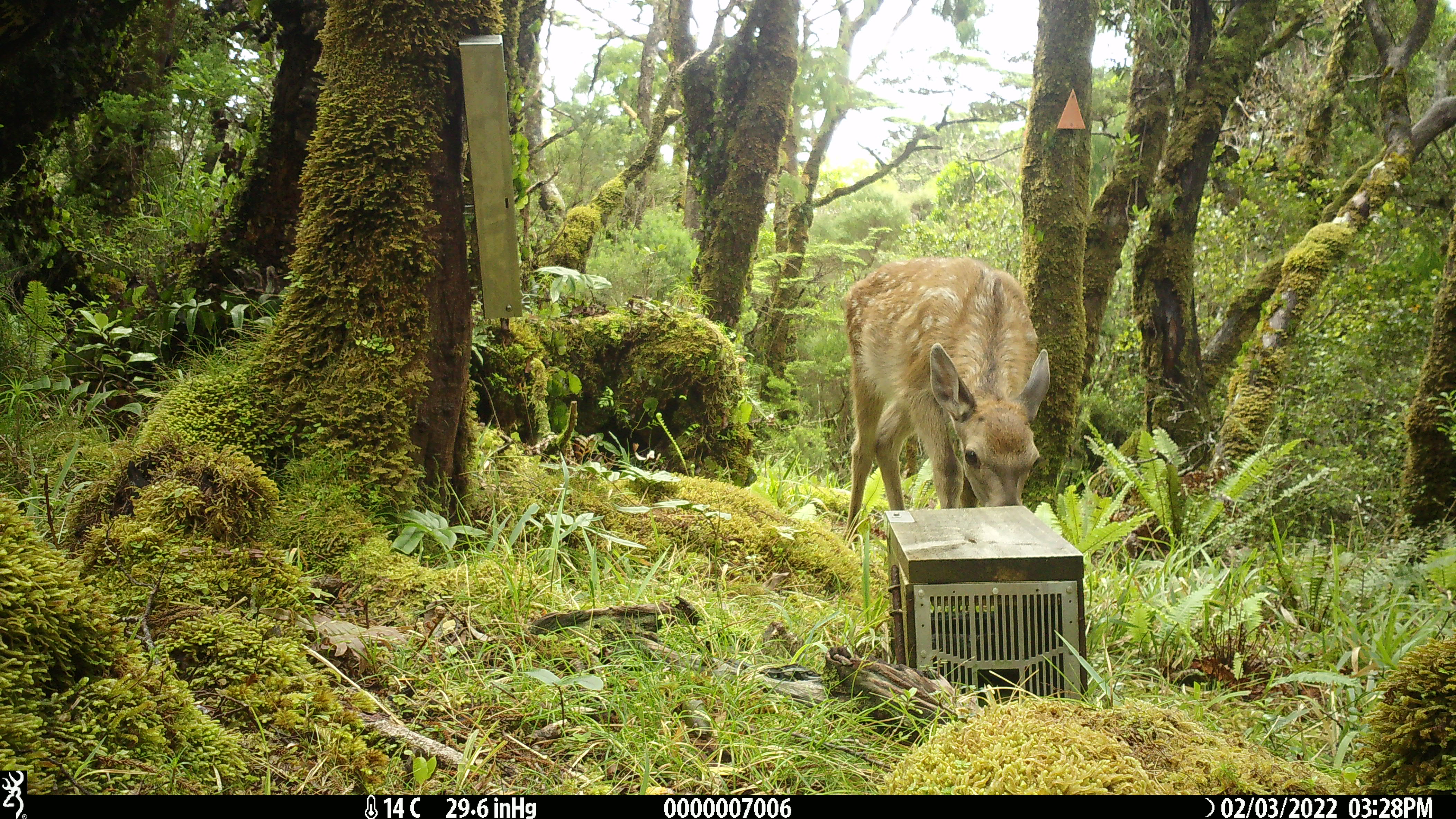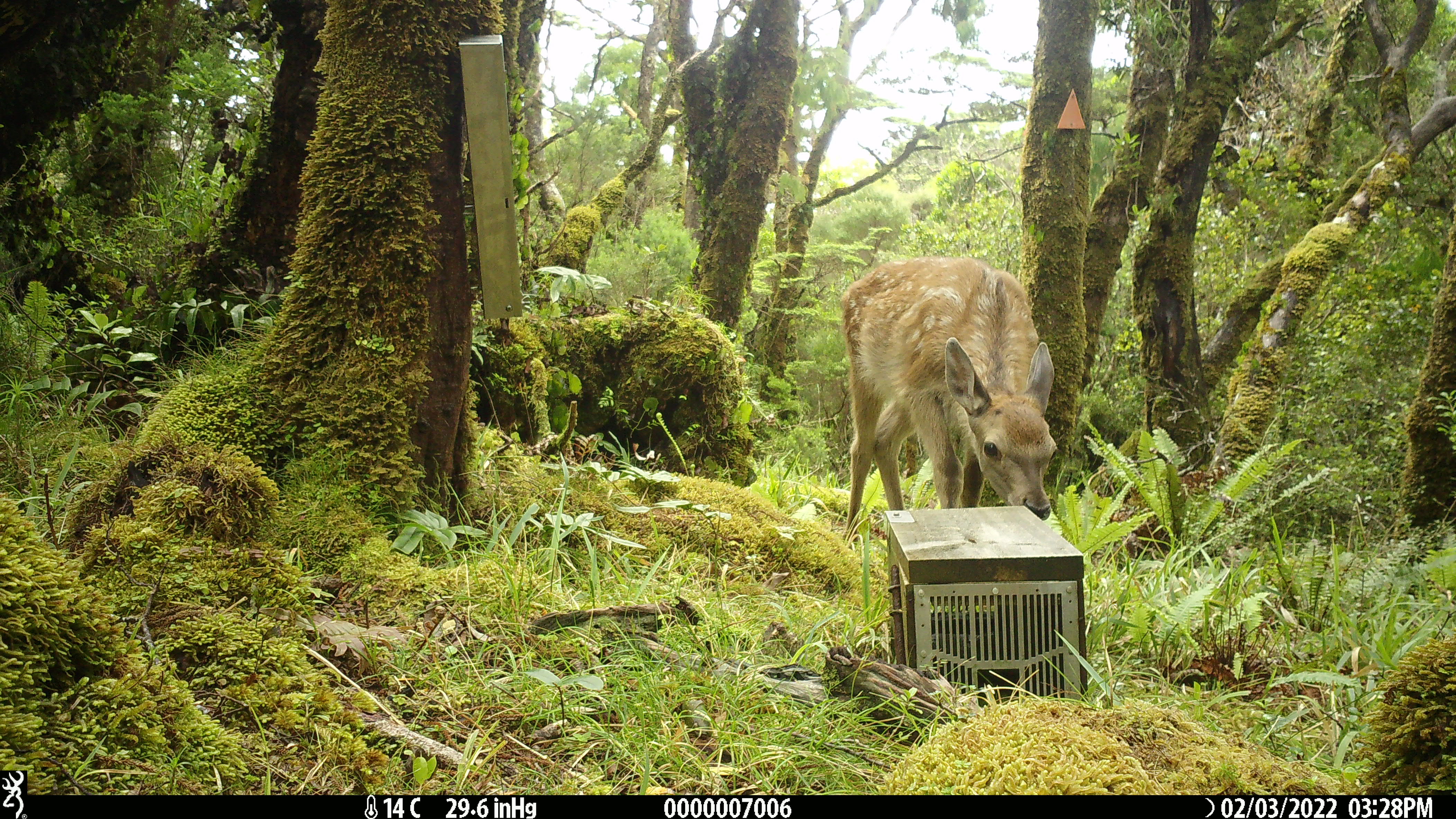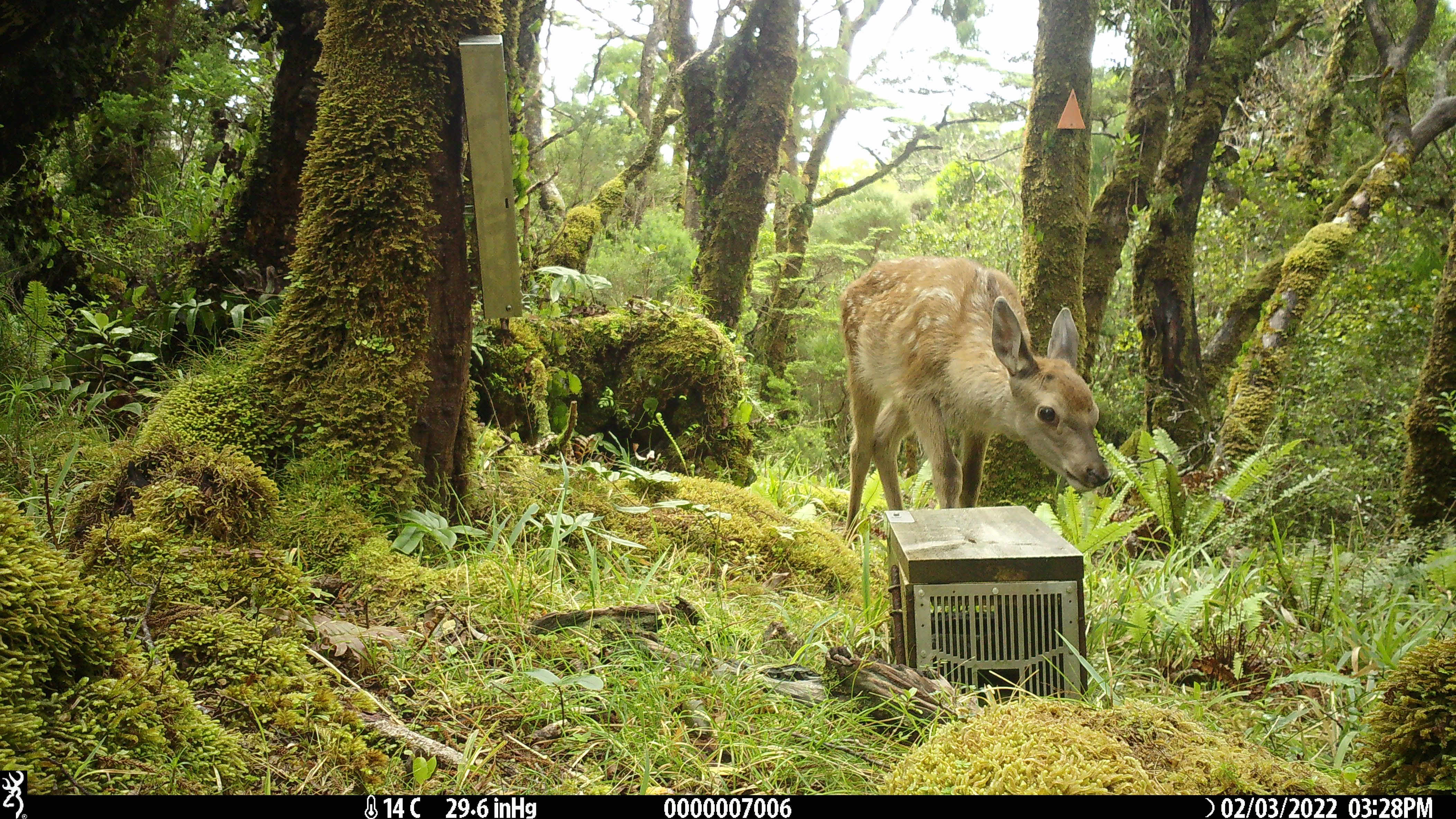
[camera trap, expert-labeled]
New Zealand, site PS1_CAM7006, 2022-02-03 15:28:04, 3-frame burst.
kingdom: Animalia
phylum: Chordata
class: Mammalia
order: Artiodactyla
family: Cervidae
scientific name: Cervidae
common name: deer